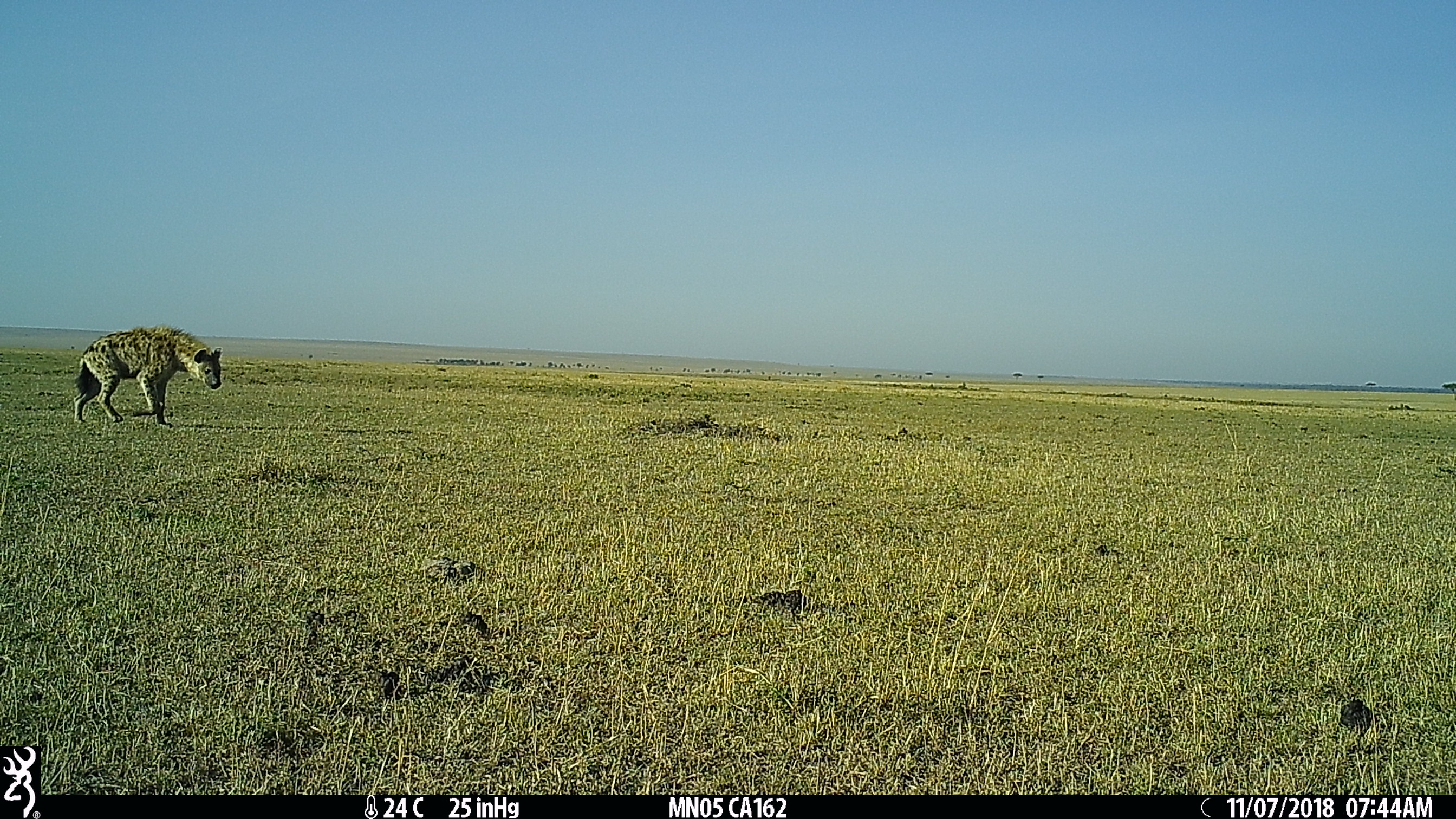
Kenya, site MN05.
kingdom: Animalia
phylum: Chordata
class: Mammalia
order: Carnivora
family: Hyaenidae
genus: Crocuta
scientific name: Crocuta crocuta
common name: spotted hyena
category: hyena spotted